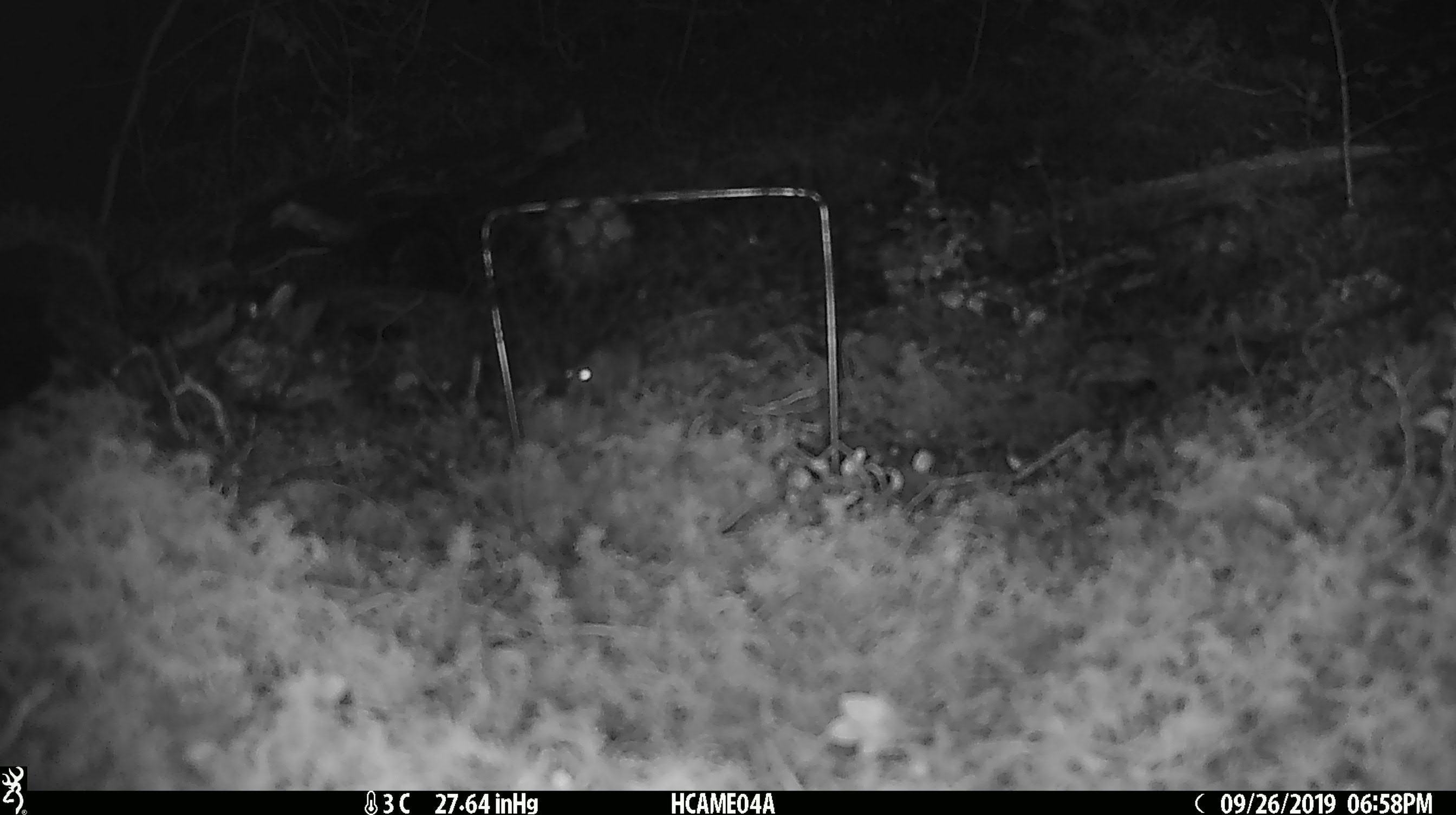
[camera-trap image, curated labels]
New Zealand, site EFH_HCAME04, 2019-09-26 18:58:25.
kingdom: Animalia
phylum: Chordata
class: Mammalia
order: Rodentia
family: Muridae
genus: Mus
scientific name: Mus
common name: mouse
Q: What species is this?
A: Mouse (Mus).